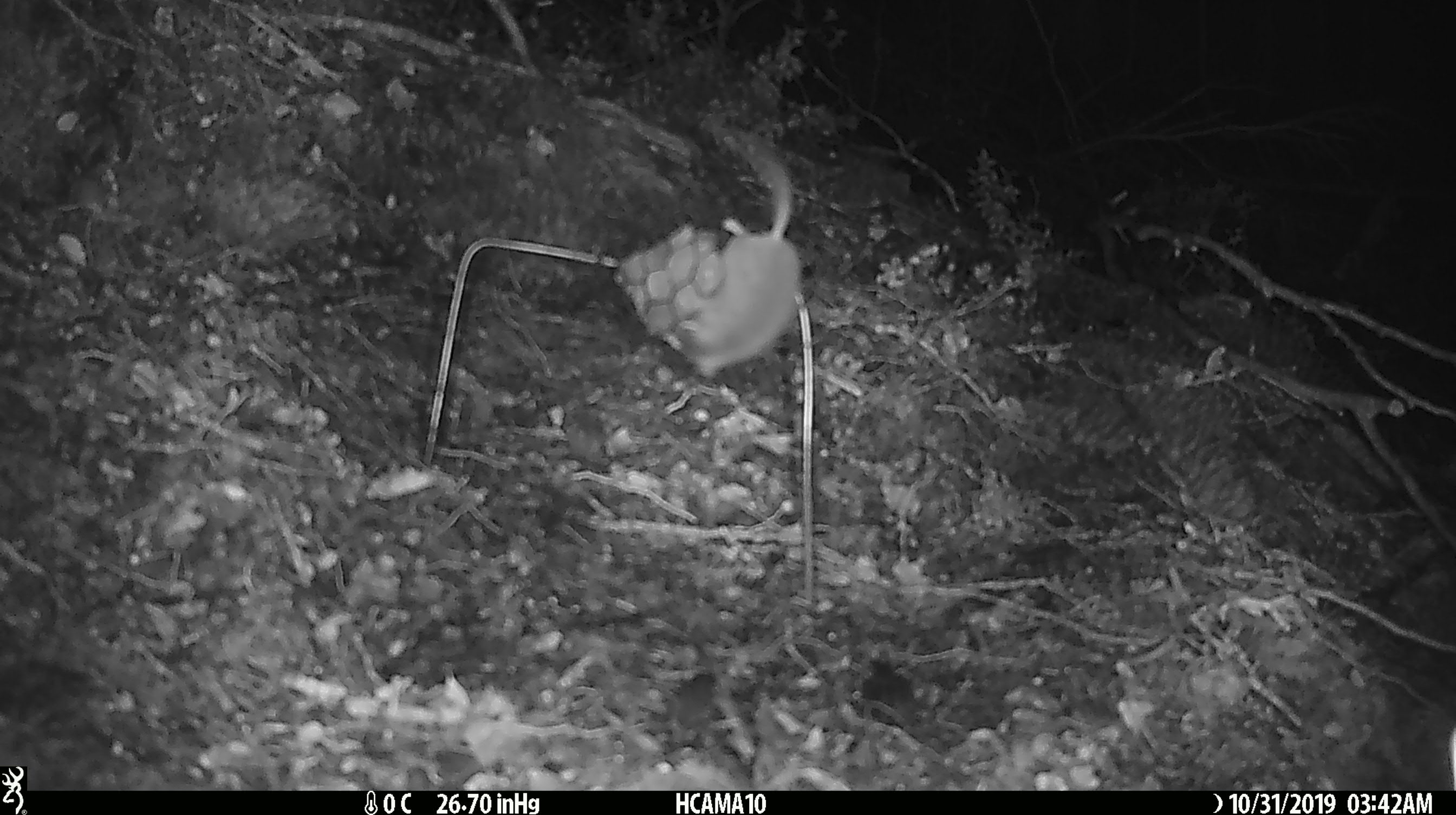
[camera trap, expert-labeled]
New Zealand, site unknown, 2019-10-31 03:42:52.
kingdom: Animalia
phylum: Chordata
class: Mammalia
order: Rodentia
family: Muridae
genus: Mus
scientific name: Mus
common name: mouse